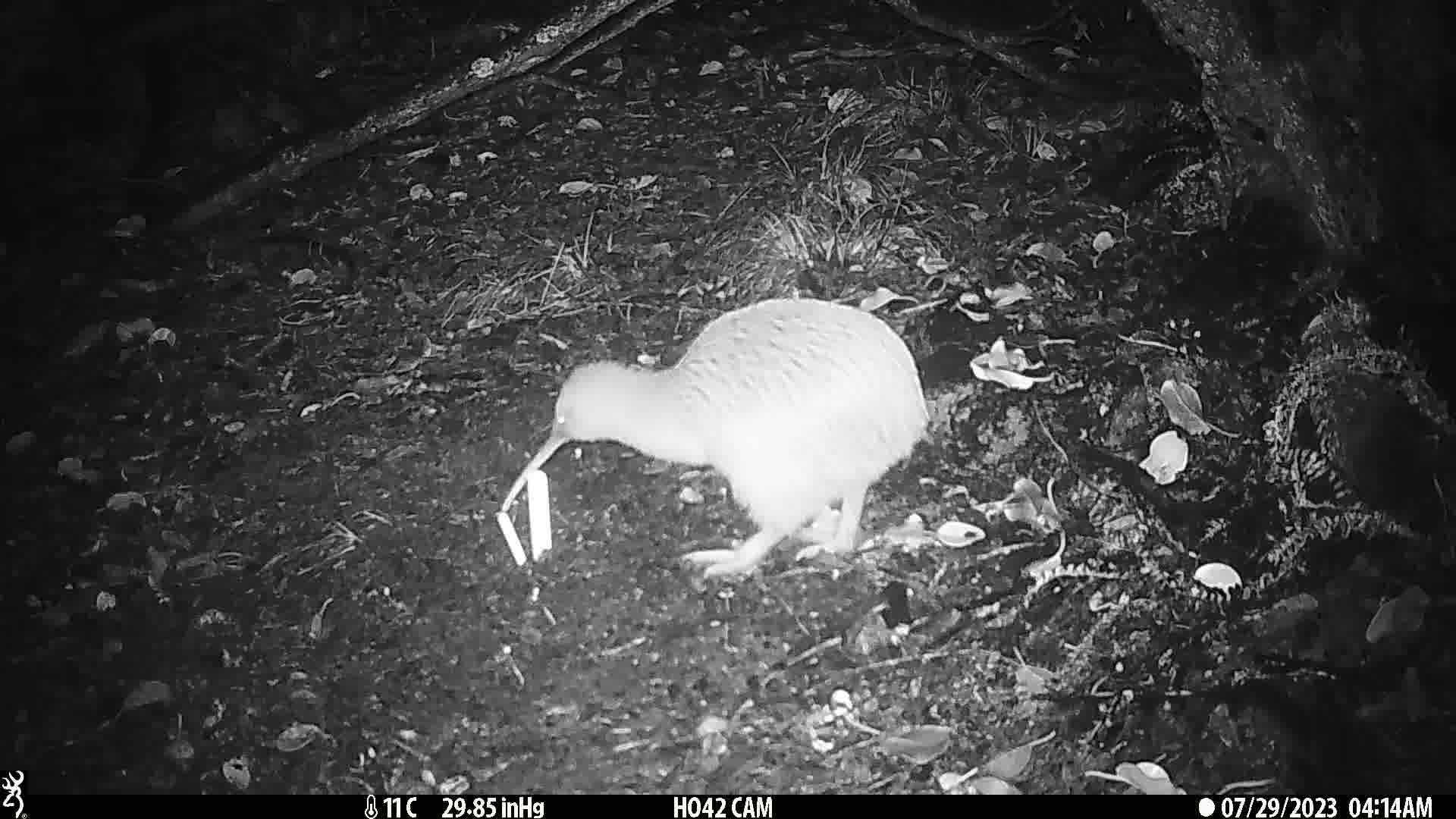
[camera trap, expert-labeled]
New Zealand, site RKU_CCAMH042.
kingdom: Animalia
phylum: Chordata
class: Aves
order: Apterygiformes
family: Apterygidae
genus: Apteryx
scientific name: Apteryx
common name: kiwi